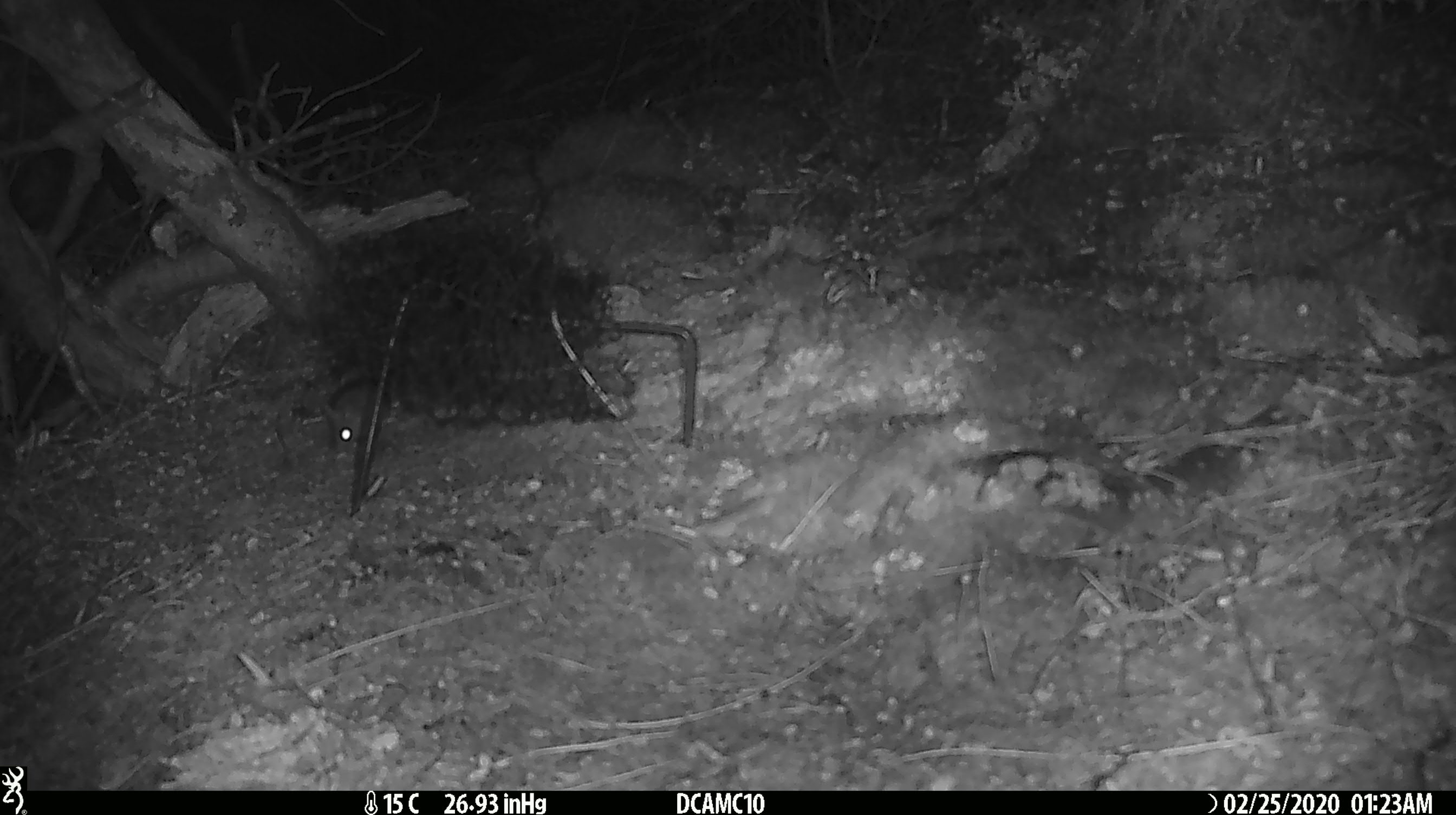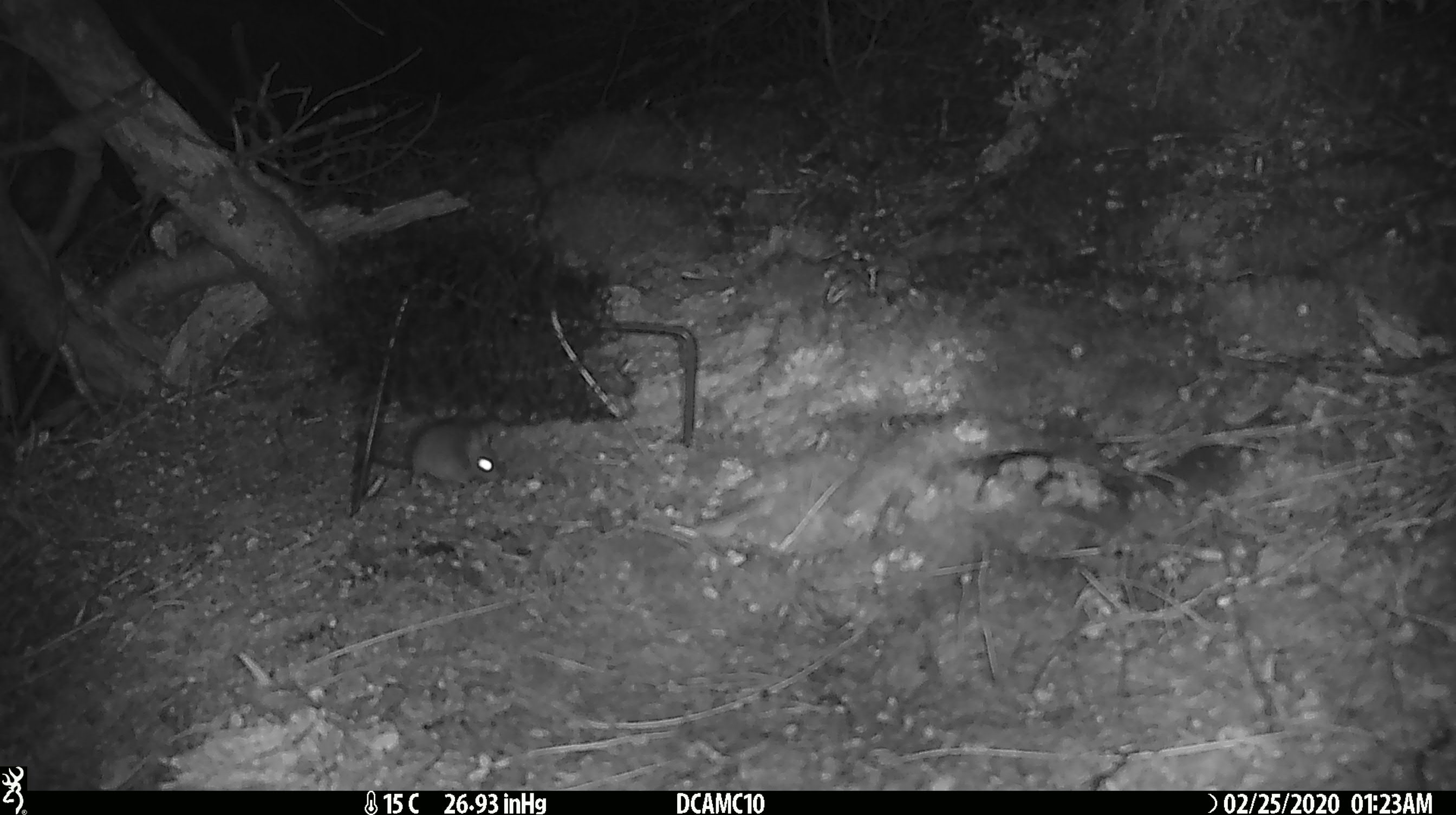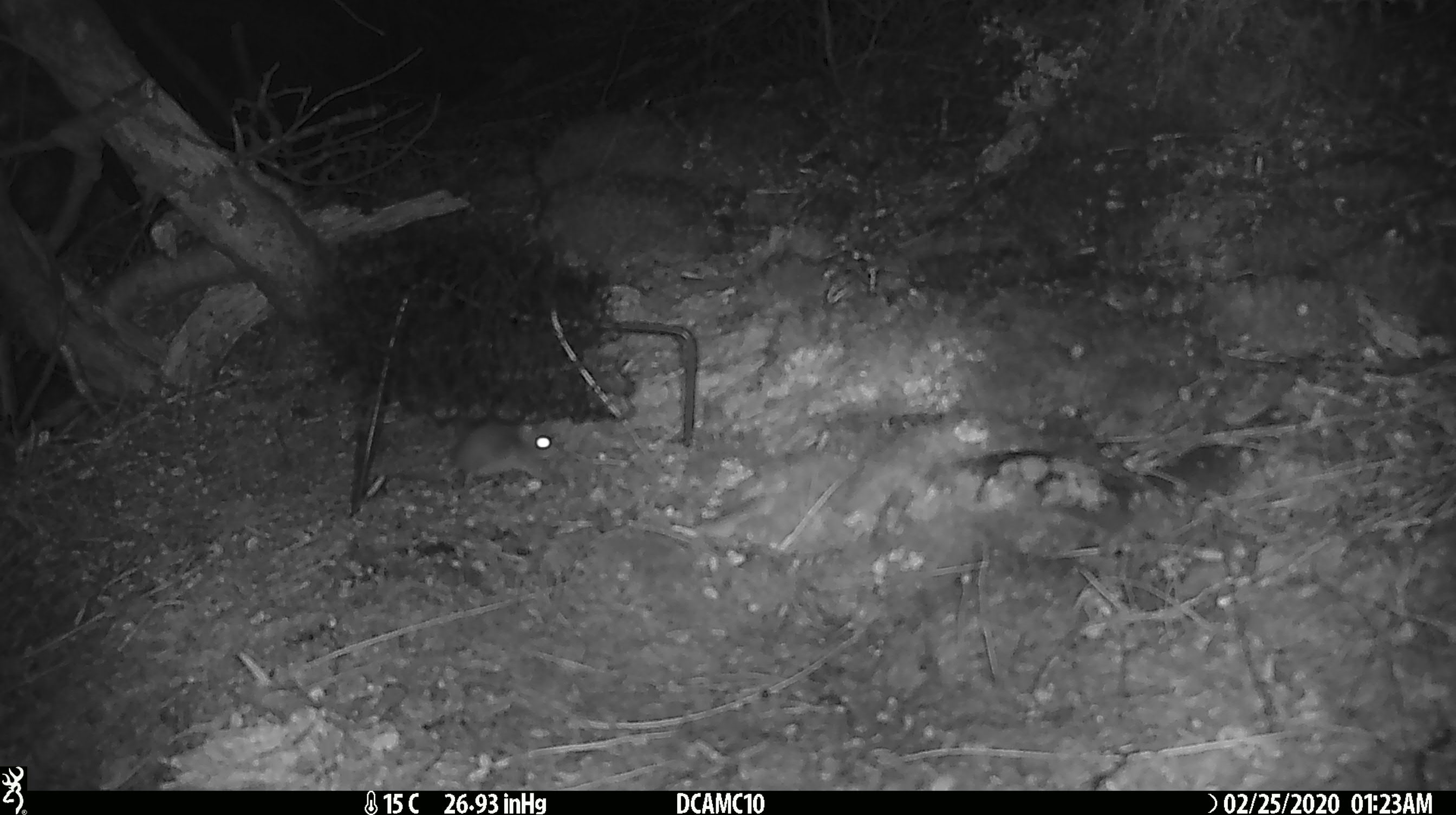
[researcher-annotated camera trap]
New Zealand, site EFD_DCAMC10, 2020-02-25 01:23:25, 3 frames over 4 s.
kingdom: Animalia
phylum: Chordata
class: Mammalia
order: Rodentia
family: Muridae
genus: Mus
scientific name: Mus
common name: mouse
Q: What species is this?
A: Mouse (Mus).